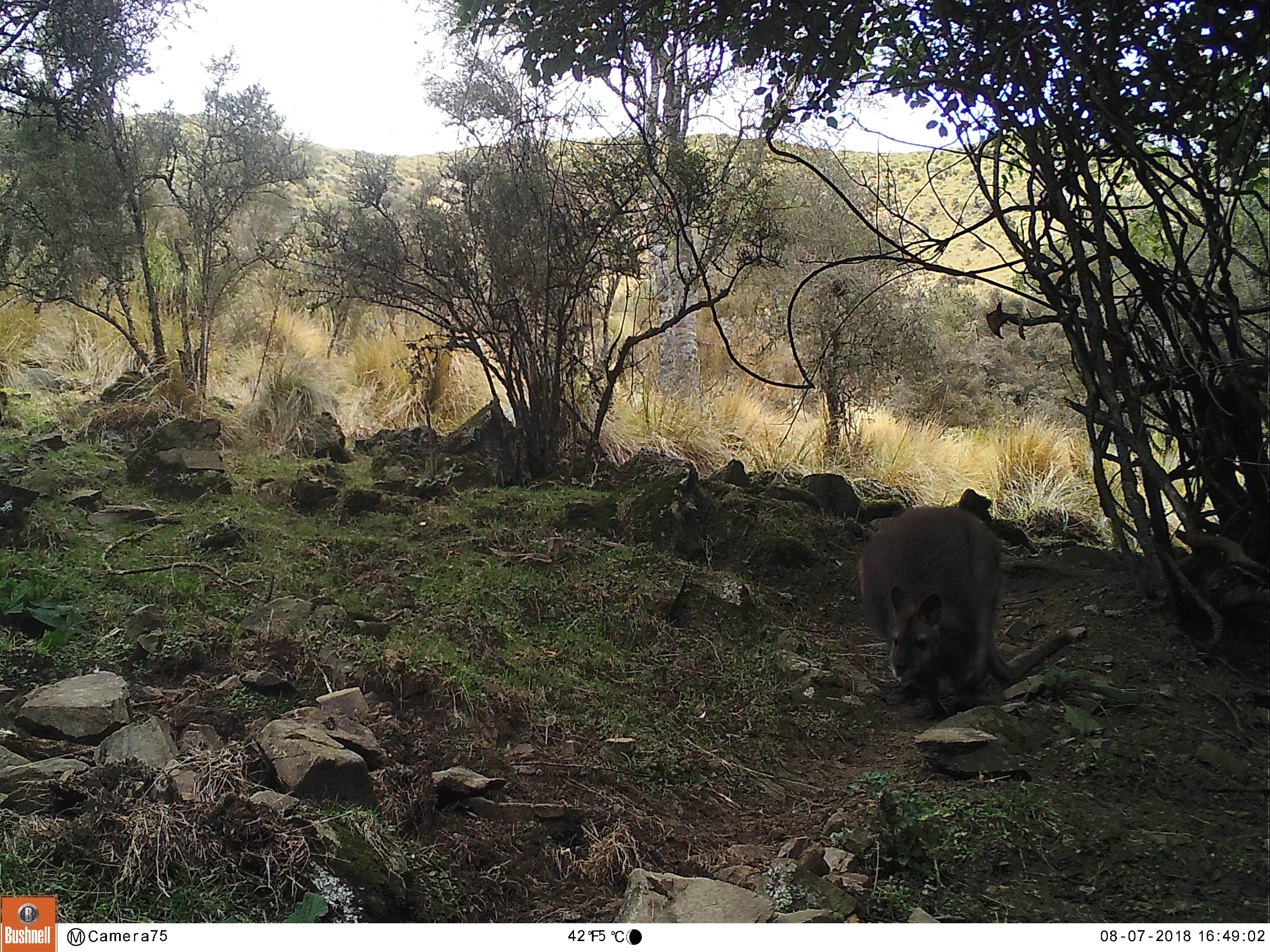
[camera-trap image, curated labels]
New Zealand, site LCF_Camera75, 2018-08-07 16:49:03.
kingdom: Animalia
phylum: Chordata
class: Mammalia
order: Diprotodontia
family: Macropodidae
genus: Notamacropus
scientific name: Notamacropus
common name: wallaby